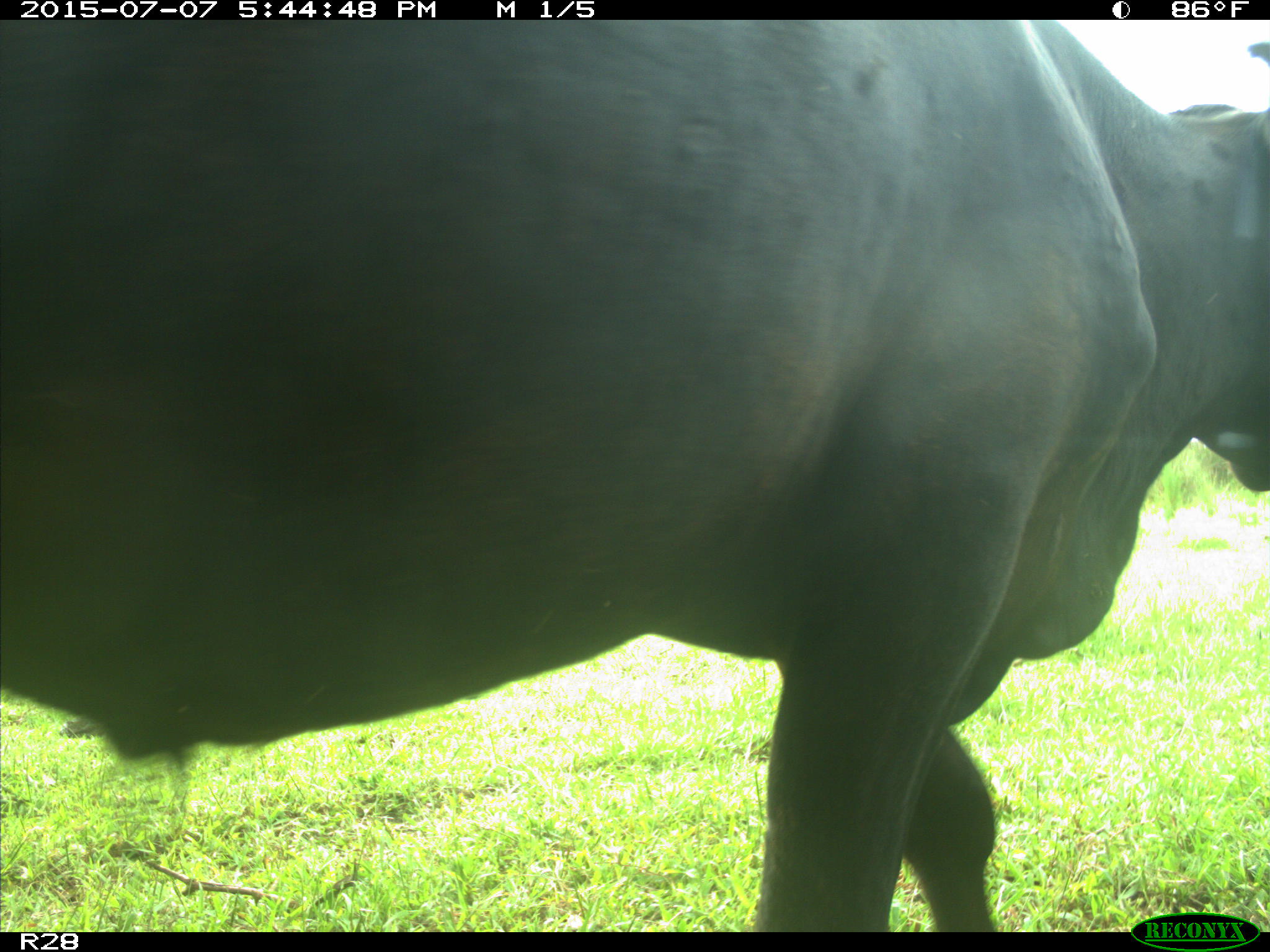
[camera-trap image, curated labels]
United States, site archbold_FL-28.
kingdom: Animalia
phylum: Chordata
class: Mammalia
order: Artiodactyla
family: Bovidae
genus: Bos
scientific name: Bos taurus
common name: domestic cow